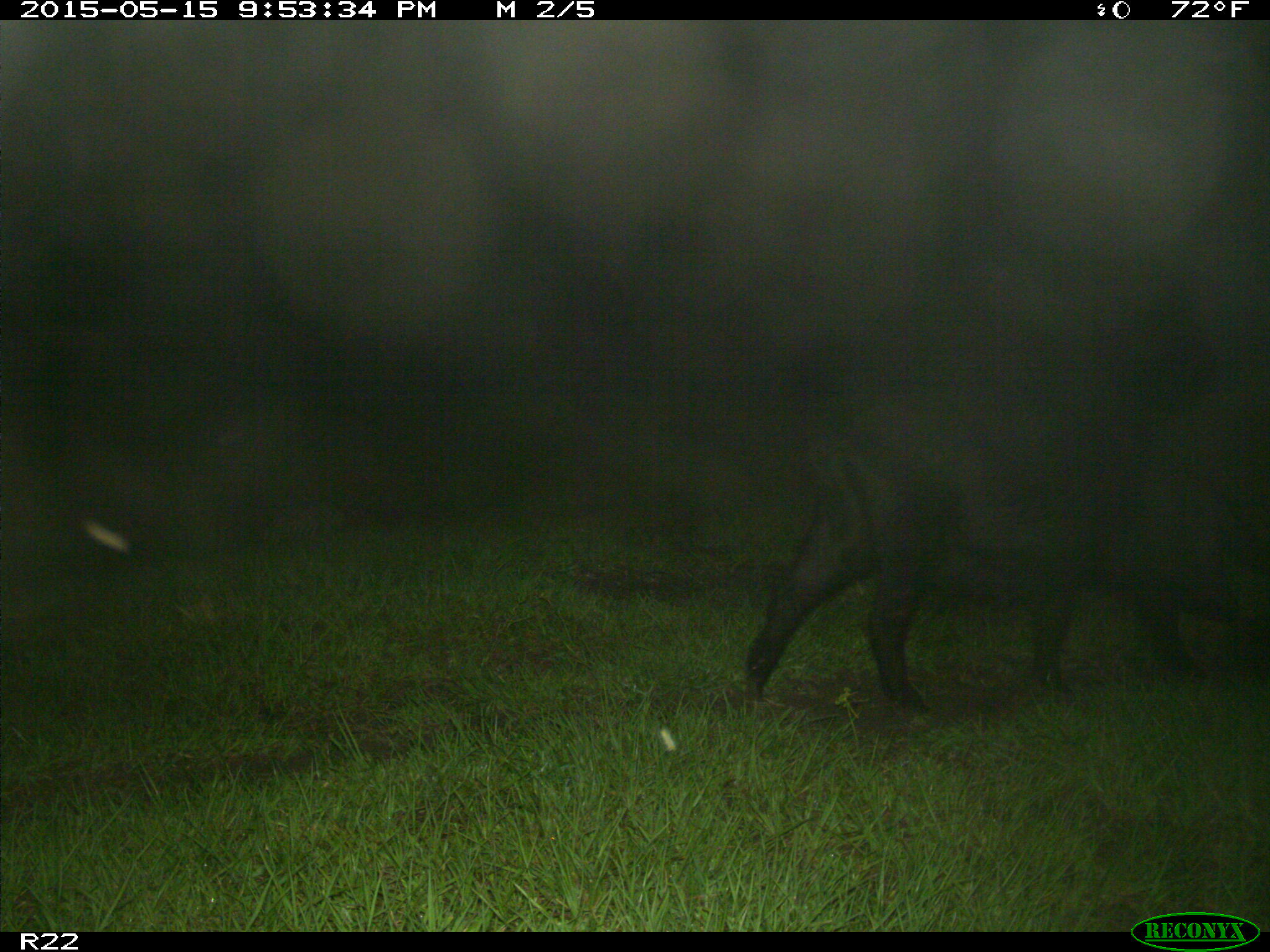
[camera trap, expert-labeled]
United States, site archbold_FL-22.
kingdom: Animalia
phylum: Chordata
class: Mammalia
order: Artiodactyla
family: Suidae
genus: Sus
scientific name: Sus scrofa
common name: wild boar